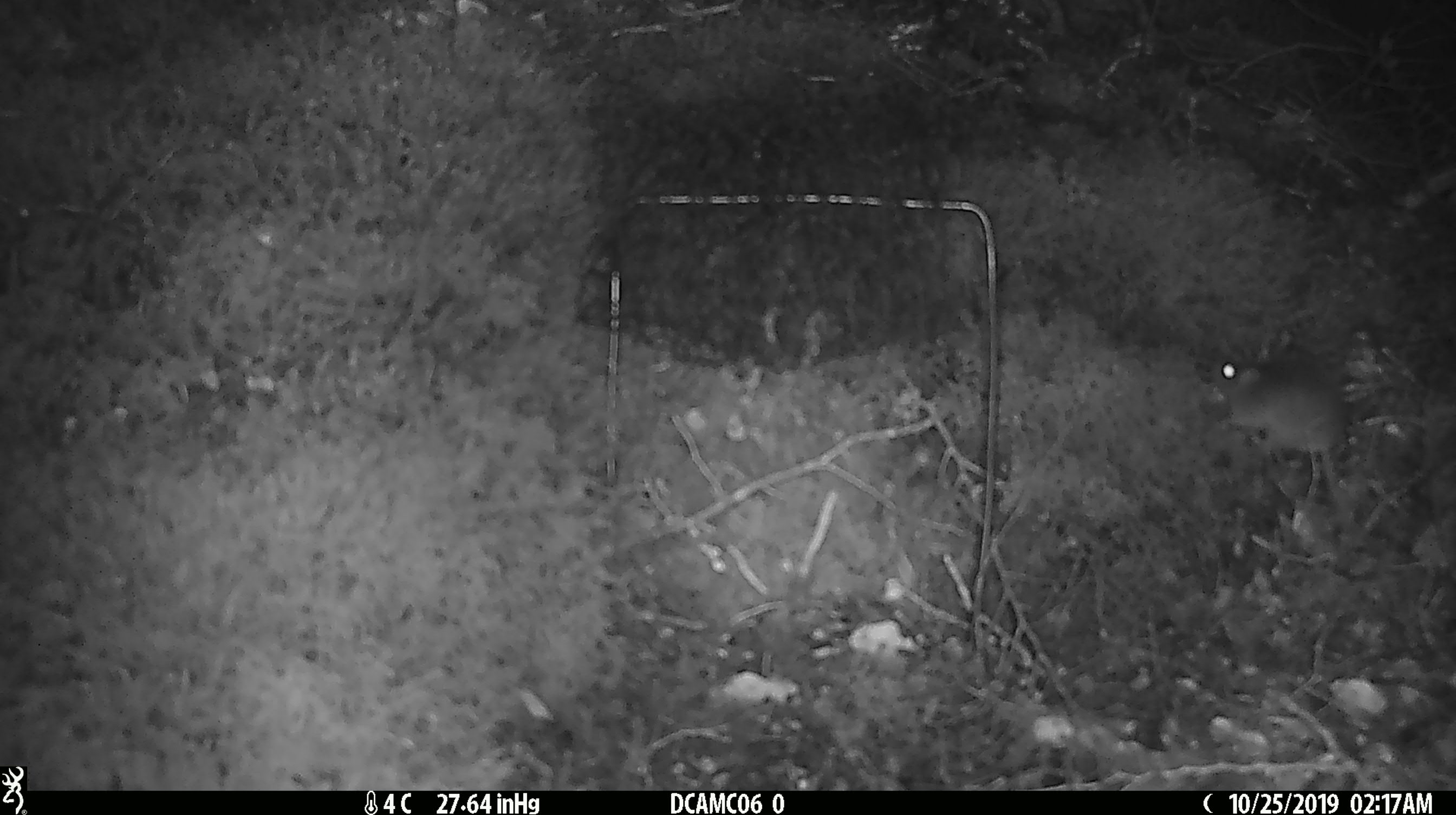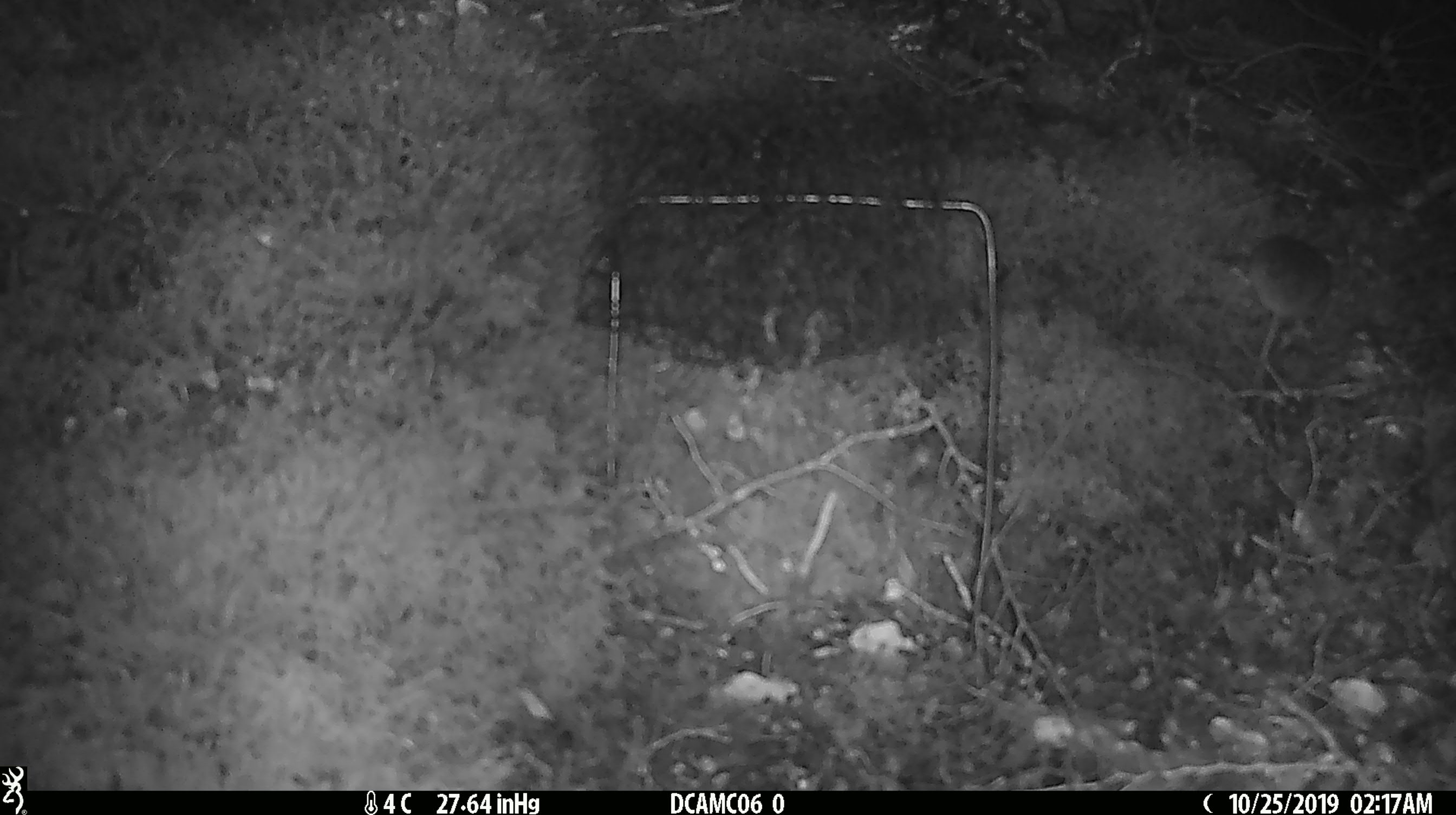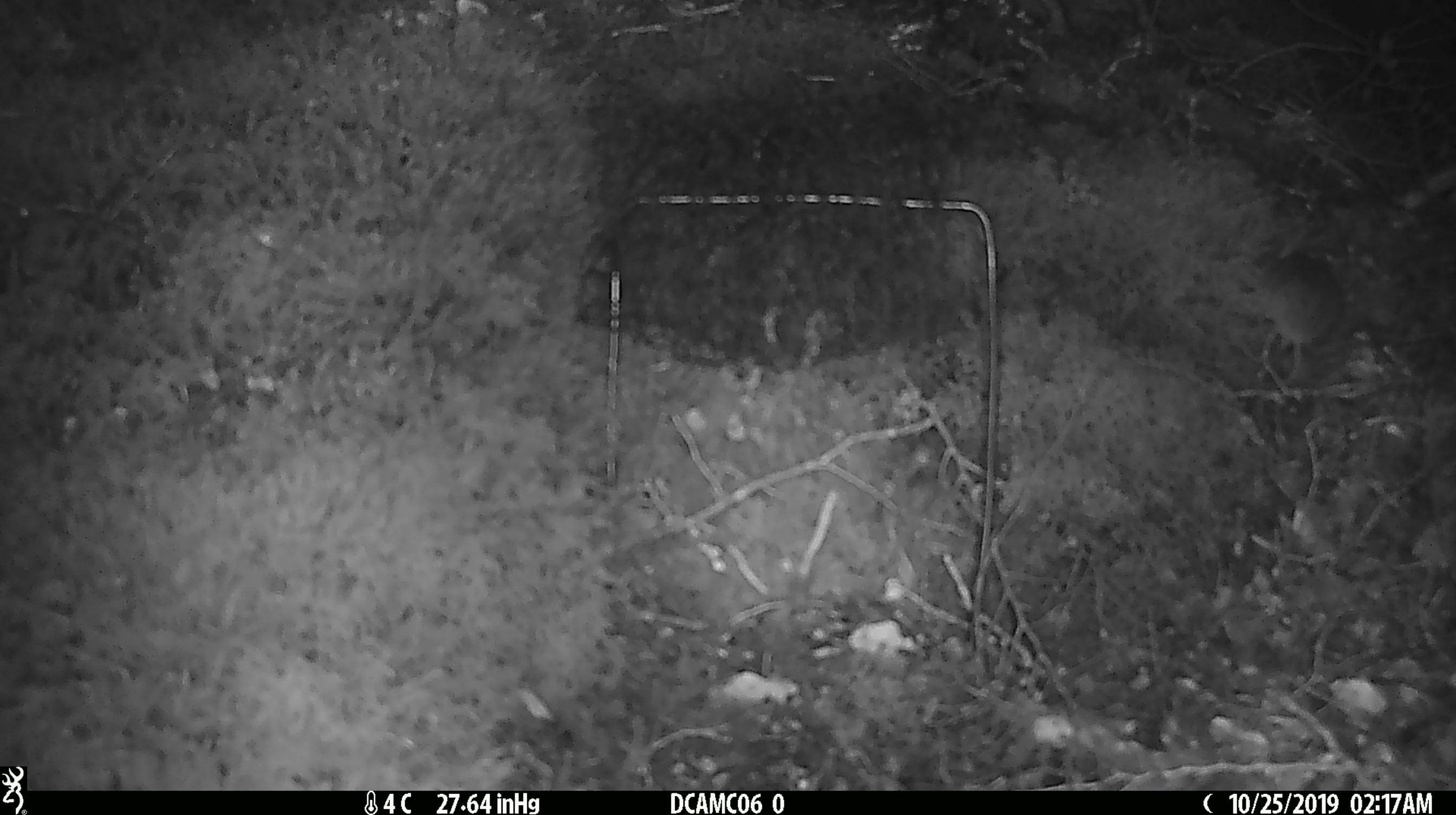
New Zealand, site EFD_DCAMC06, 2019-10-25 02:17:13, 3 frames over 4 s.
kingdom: Animalia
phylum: Chordata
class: Mammalia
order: Rodentia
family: Muridae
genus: Mus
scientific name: Mus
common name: mouse